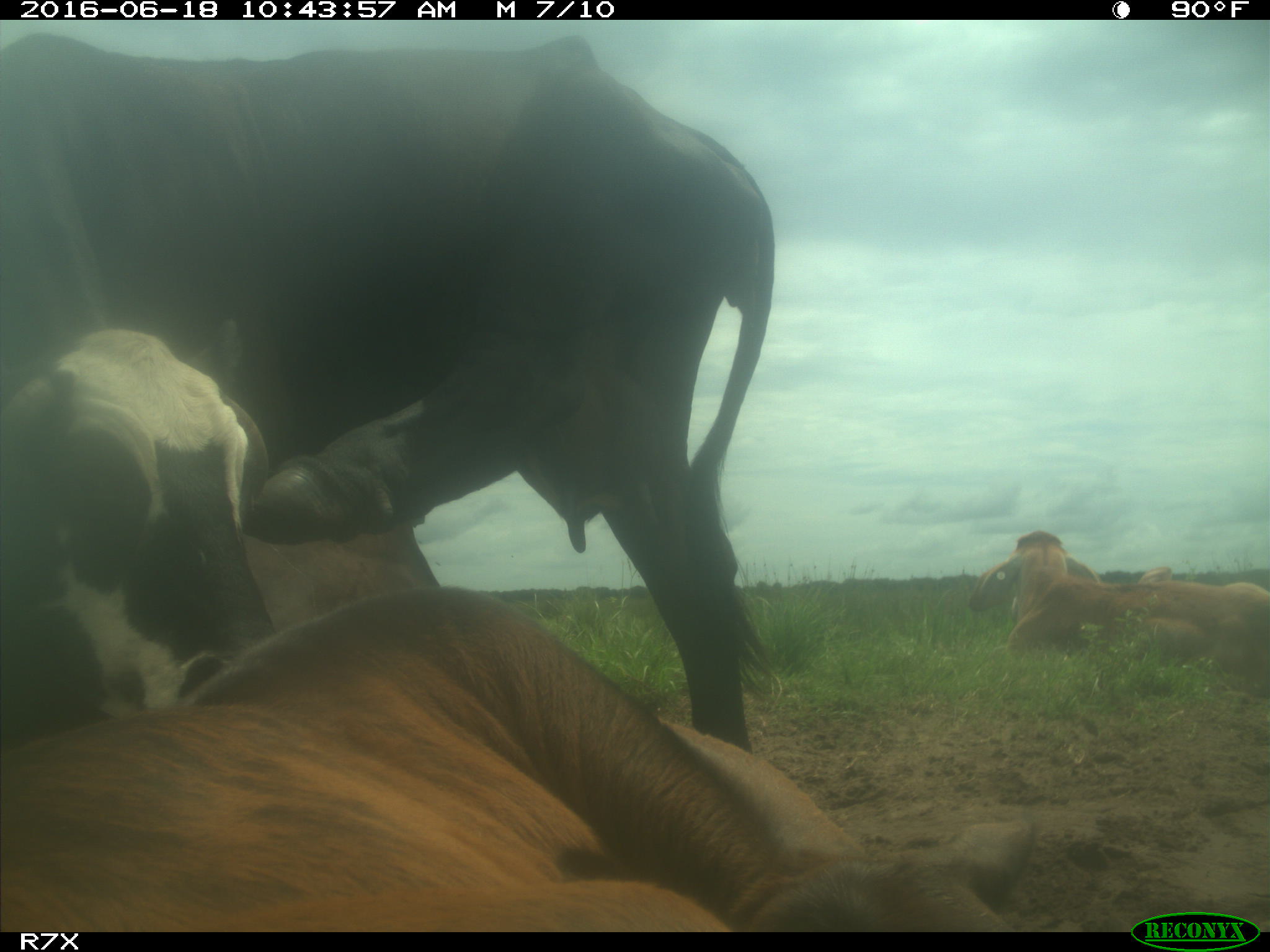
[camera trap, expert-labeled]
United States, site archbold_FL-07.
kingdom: Animalia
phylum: Chordata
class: Mammalia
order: Artiodactyla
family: Bovidae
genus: Bos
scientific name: Bos taurus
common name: domestic cow